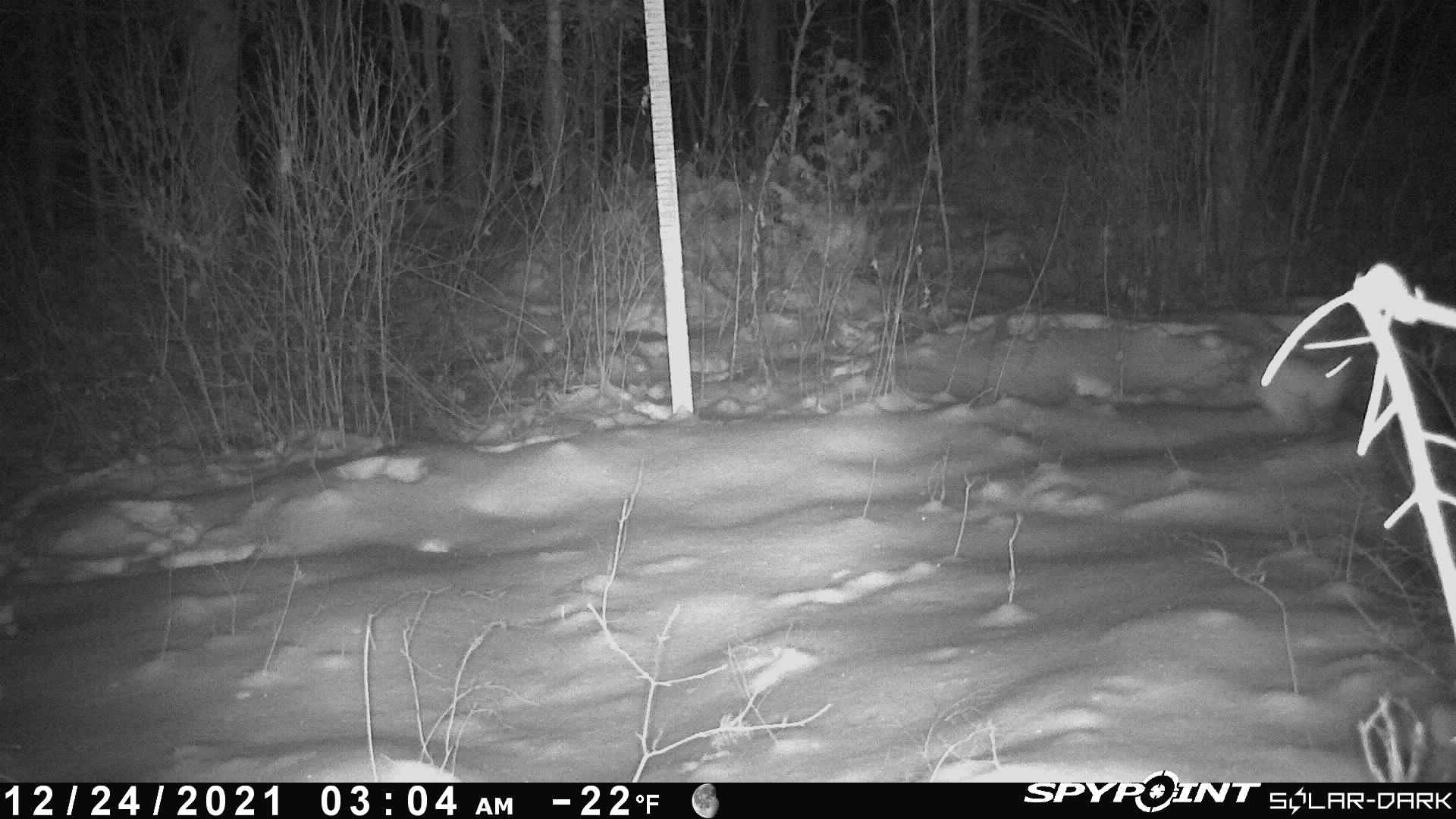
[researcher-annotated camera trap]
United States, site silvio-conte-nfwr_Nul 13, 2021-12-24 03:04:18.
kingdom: Animalia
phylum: Chordata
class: Mammalia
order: Lagomorpha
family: Leporidae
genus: Lepus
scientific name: Lepus americanus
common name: snowshoe hare